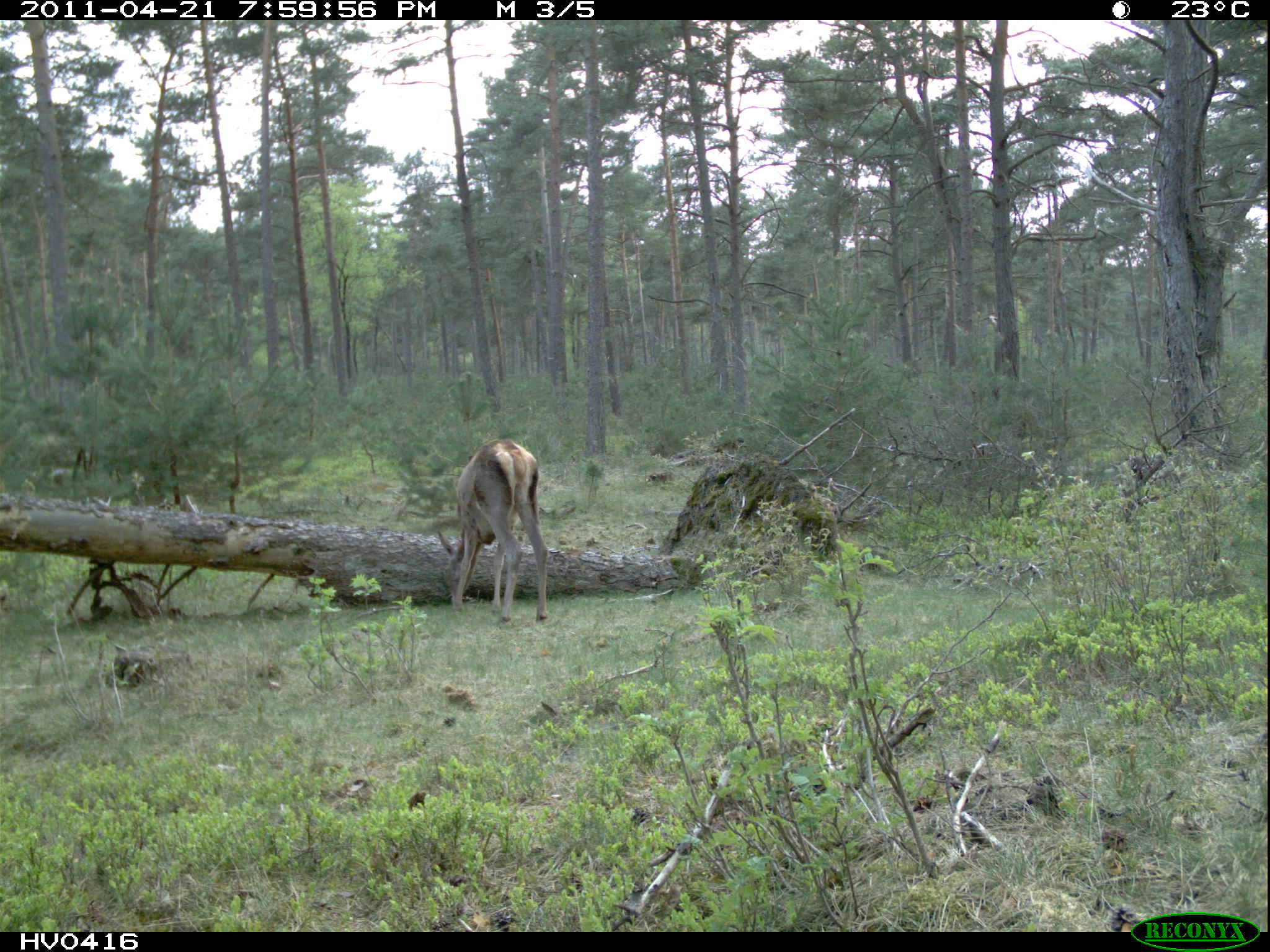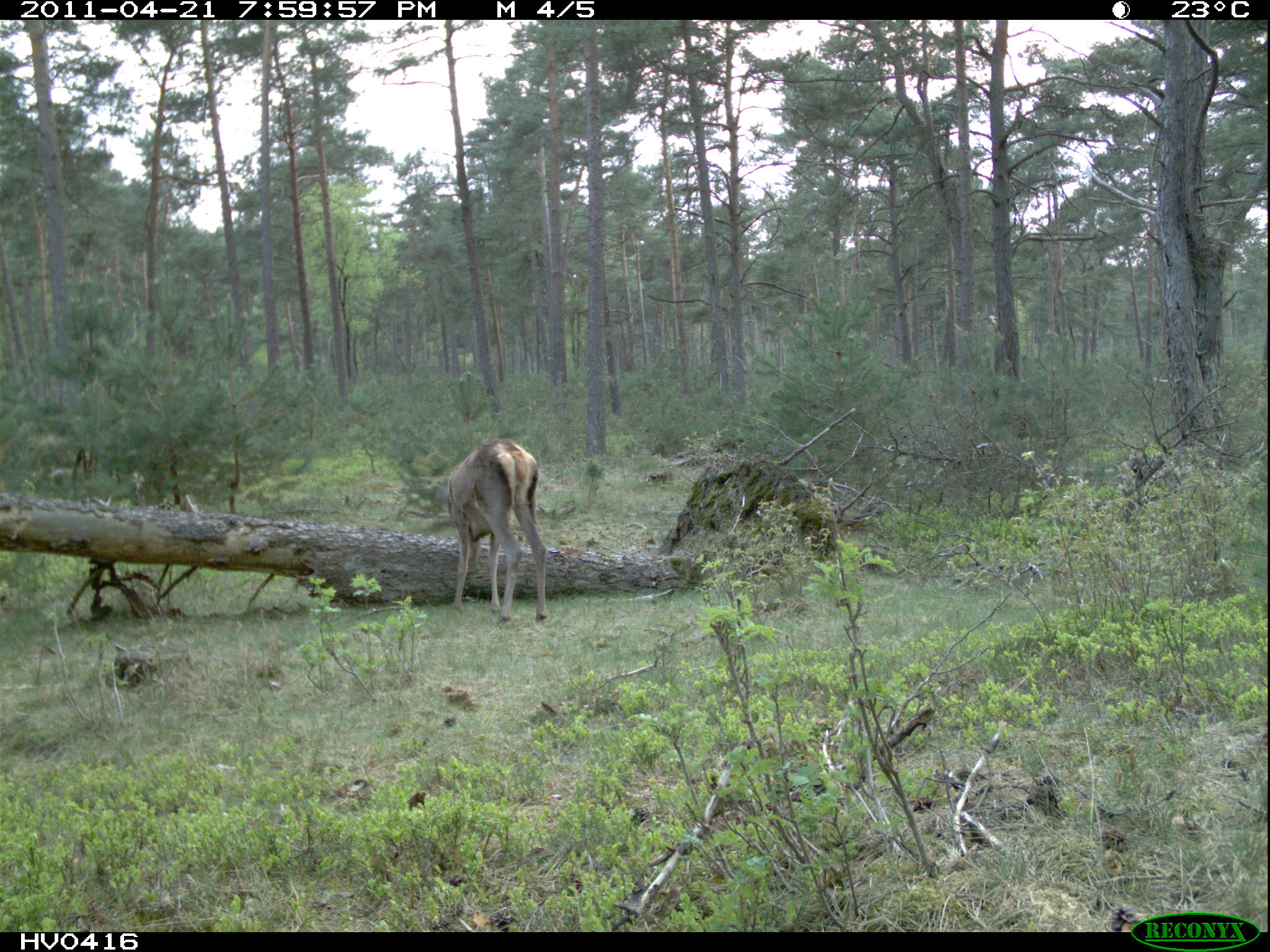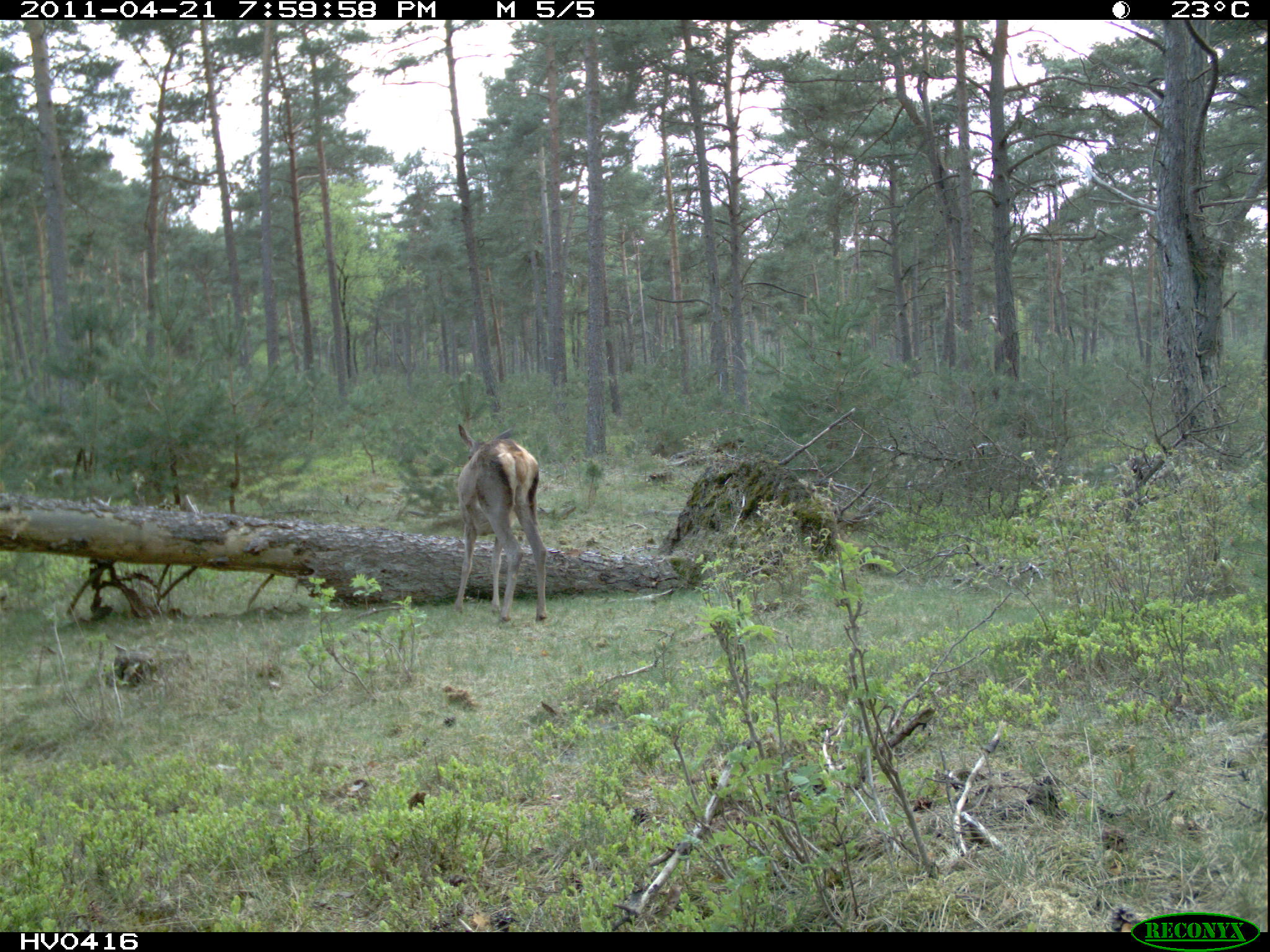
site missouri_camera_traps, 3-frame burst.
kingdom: Animalia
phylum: Chordata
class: Mammalia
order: Artiodactyla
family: Cervidae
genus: Cervus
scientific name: Cervus elaphus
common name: red deer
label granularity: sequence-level